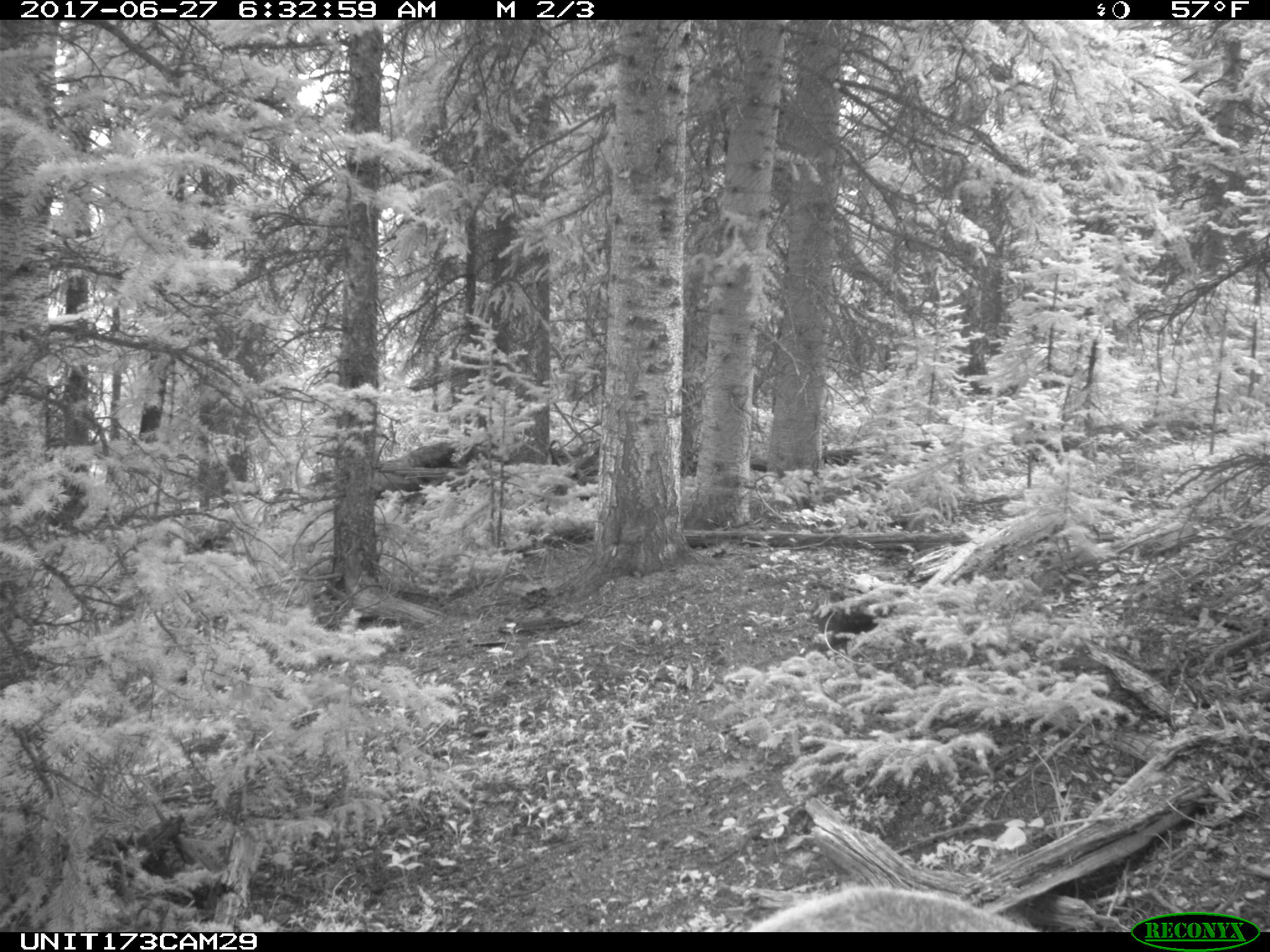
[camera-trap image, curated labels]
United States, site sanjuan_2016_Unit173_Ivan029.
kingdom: Animalia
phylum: Chordata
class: Mammalia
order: Artiodactyla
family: Cervidae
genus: Cervus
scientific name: Cervus elaphus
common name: red deer